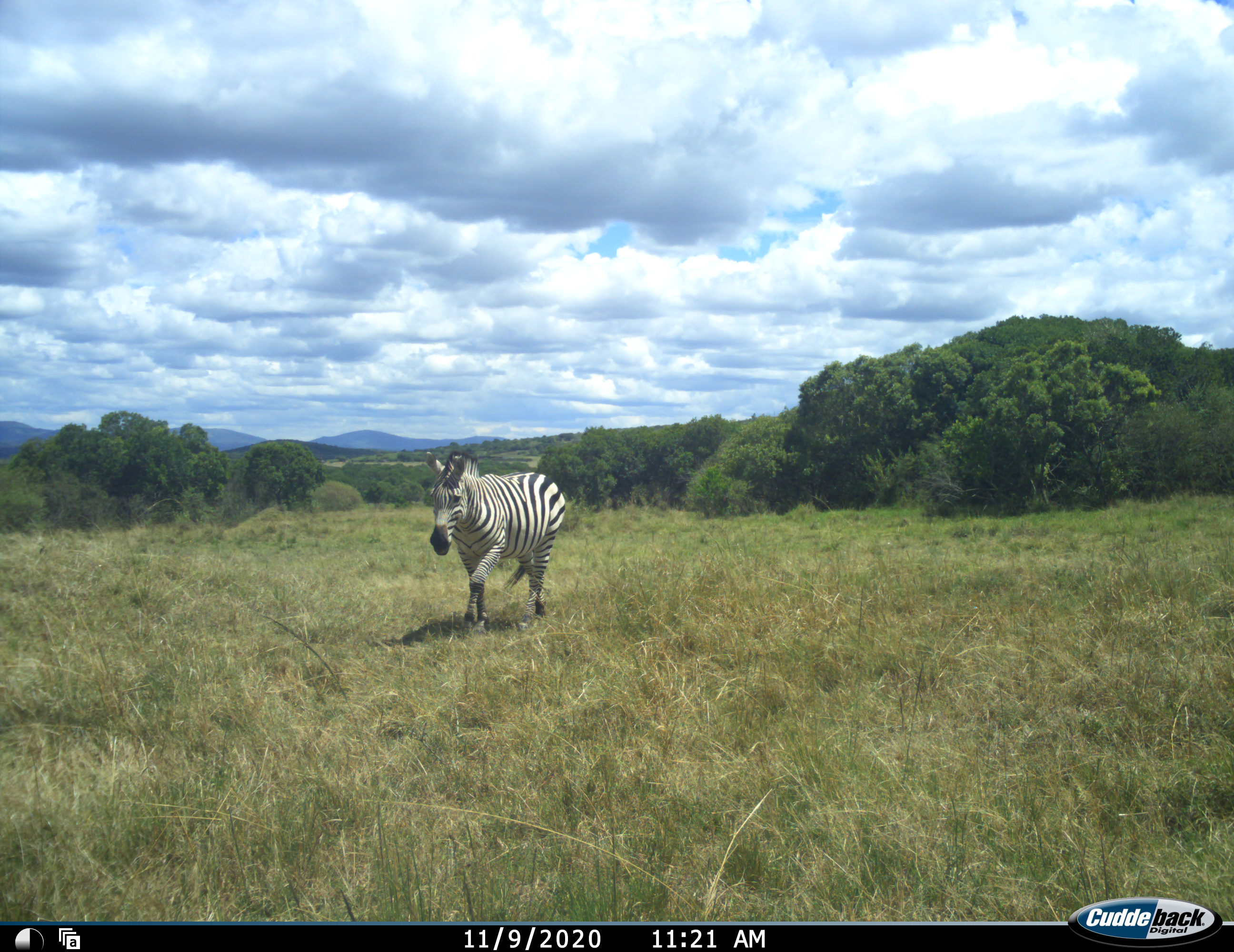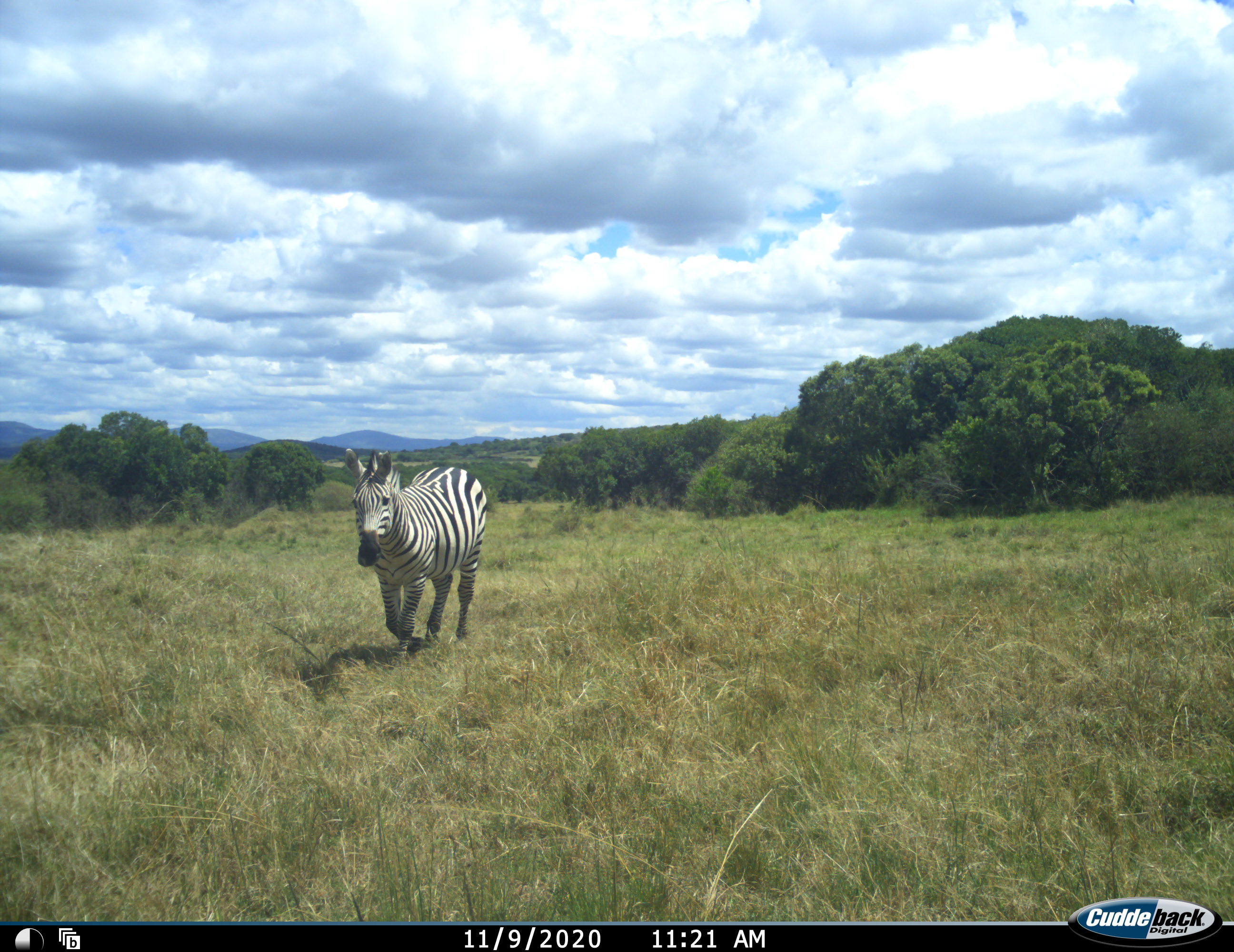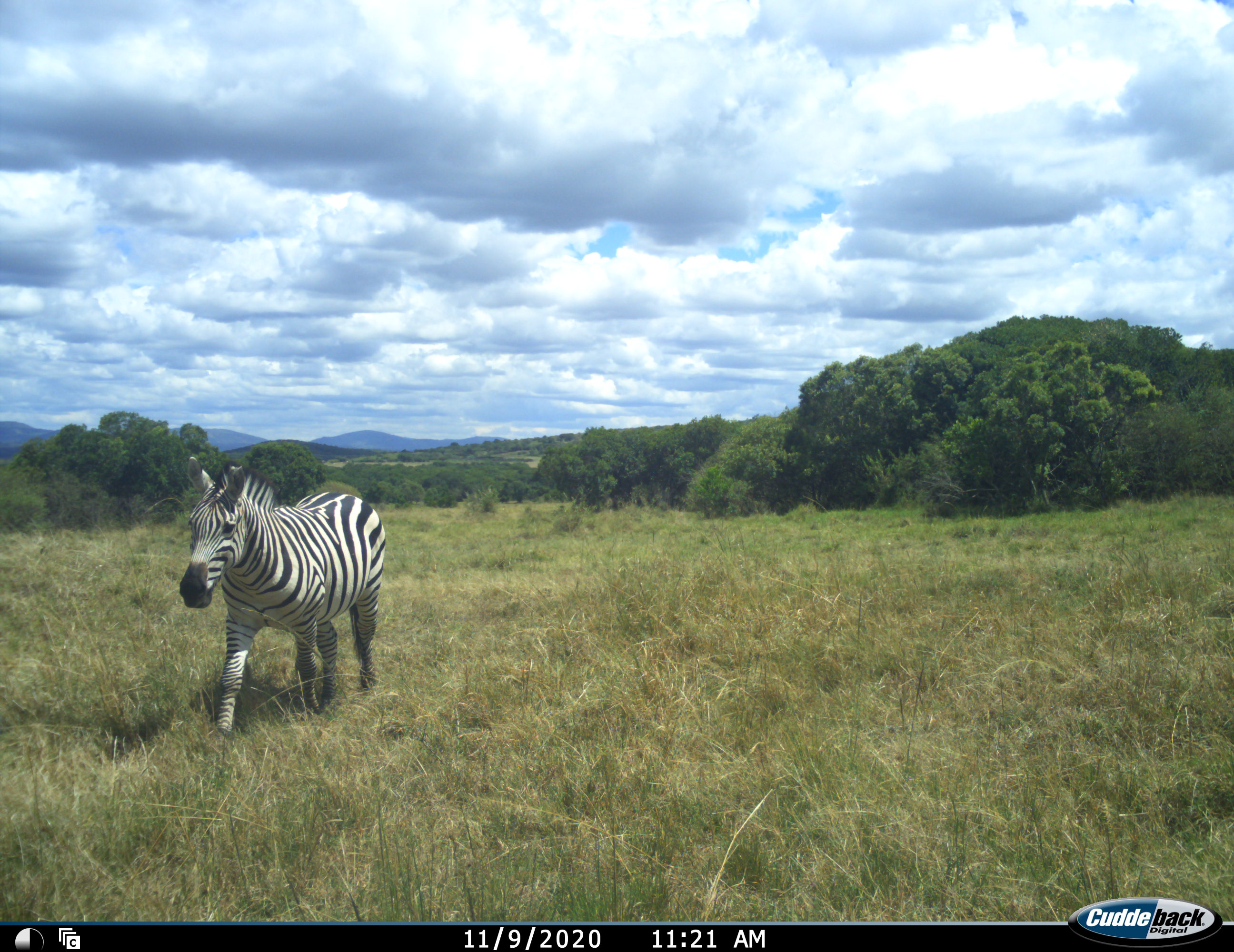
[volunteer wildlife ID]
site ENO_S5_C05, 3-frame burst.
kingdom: Animalia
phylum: Chordata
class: Mammalia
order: Perissodactyla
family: Equidae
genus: Equus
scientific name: Equus quagga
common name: plains zebra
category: zebraplains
Zebraplains (plains zebra) (Equus quagga), count 1. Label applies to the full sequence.